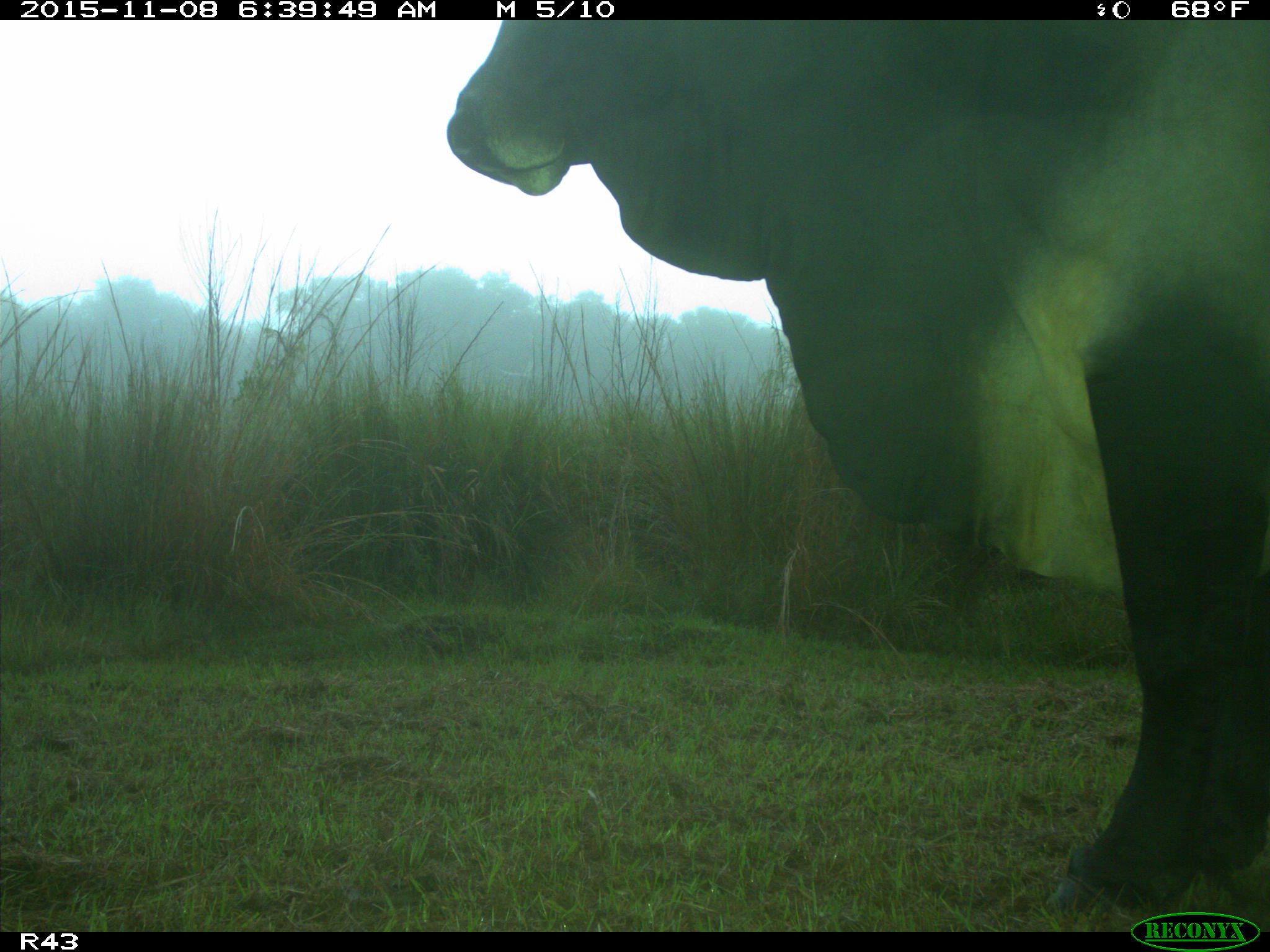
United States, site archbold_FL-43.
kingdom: Animalia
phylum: Chordata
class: Mammalia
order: Artiodactyla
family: Bovidae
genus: Bos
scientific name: Bos taurus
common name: domestic cow